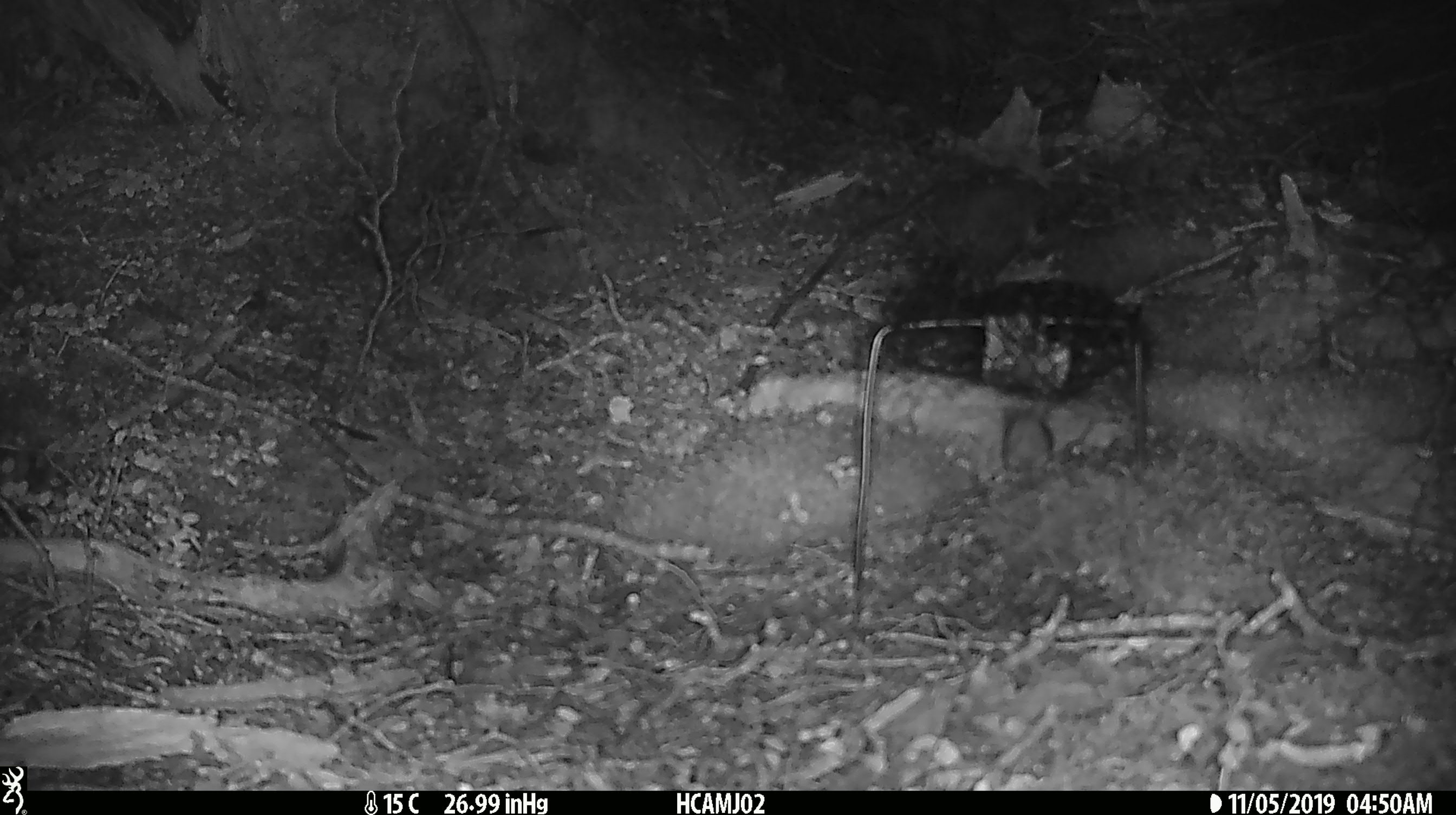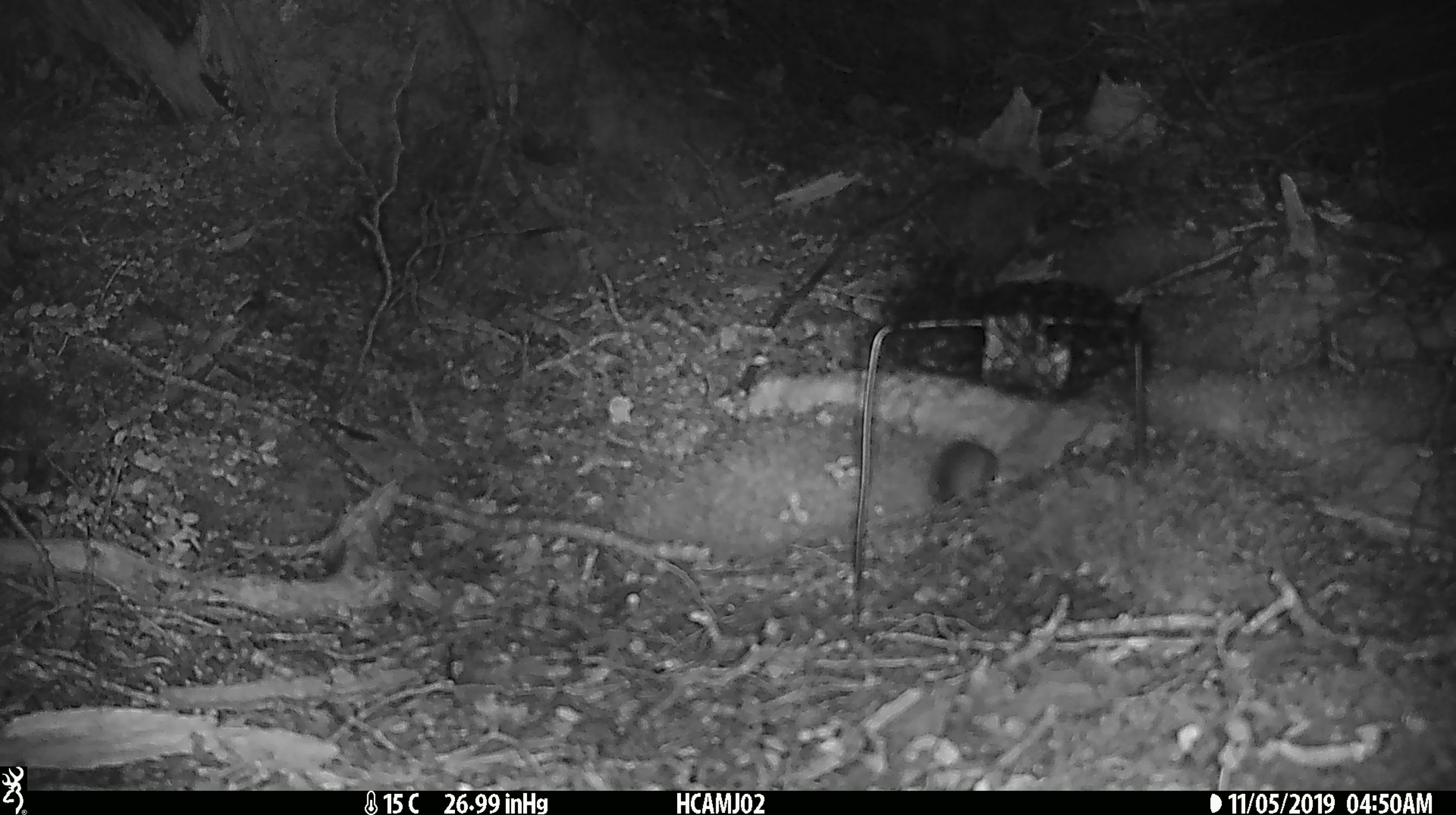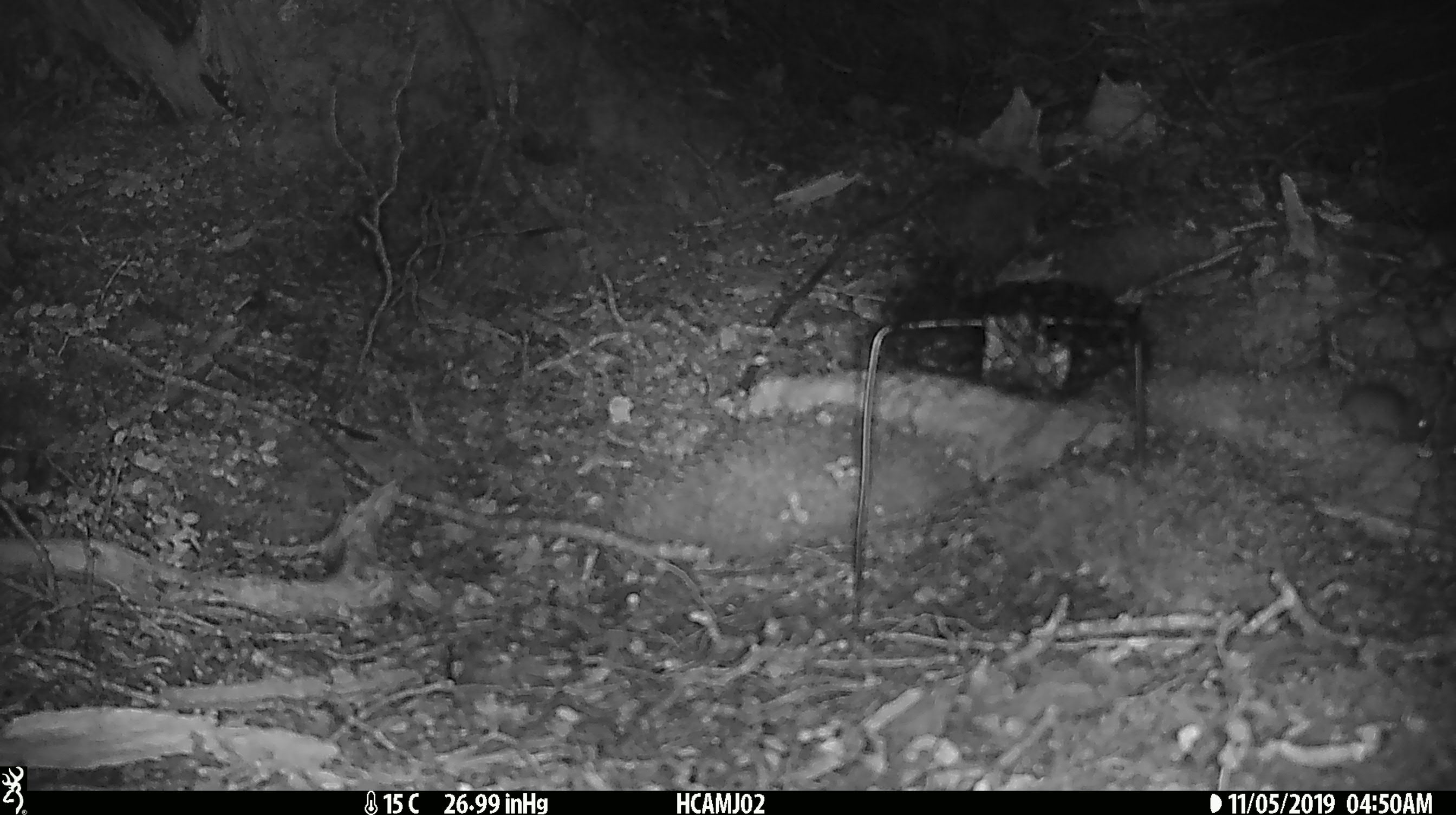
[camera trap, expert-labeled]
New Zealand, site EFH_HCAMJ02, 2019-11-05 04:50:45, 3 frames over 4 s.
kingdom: Animalia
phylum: Chordata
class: Mammalia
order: Rodentia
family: Muridae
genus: Mus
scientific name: Mus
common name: mouse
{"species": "mouse (Mus)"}